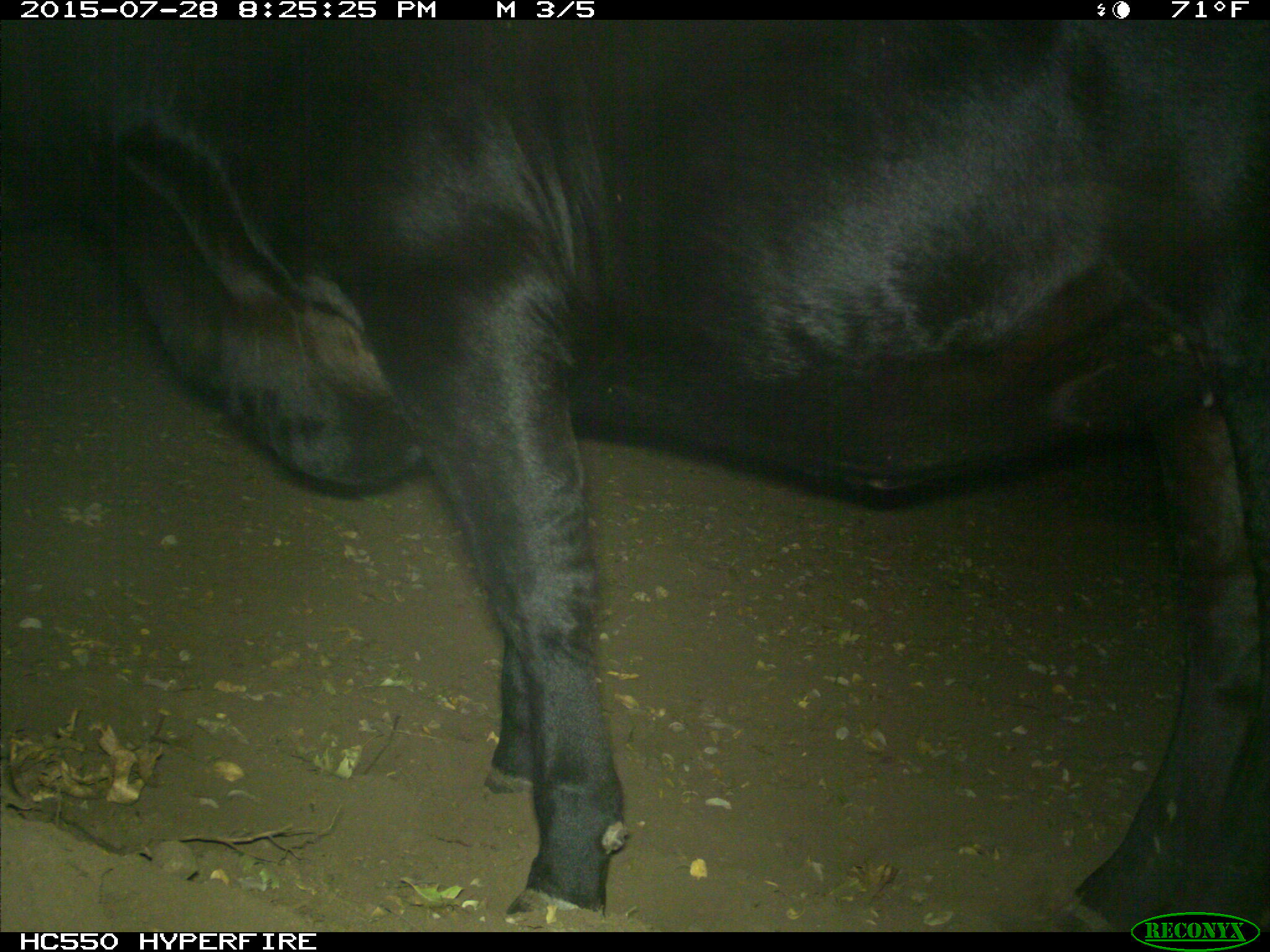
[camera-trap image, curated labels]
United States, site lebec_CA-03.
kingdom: Animalia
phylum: Chordata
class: Mammalia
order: Artiodactyla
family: Bovidae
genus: Bos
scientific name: Bos taurus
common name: domestic cow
Bos taurus (domestic cow).